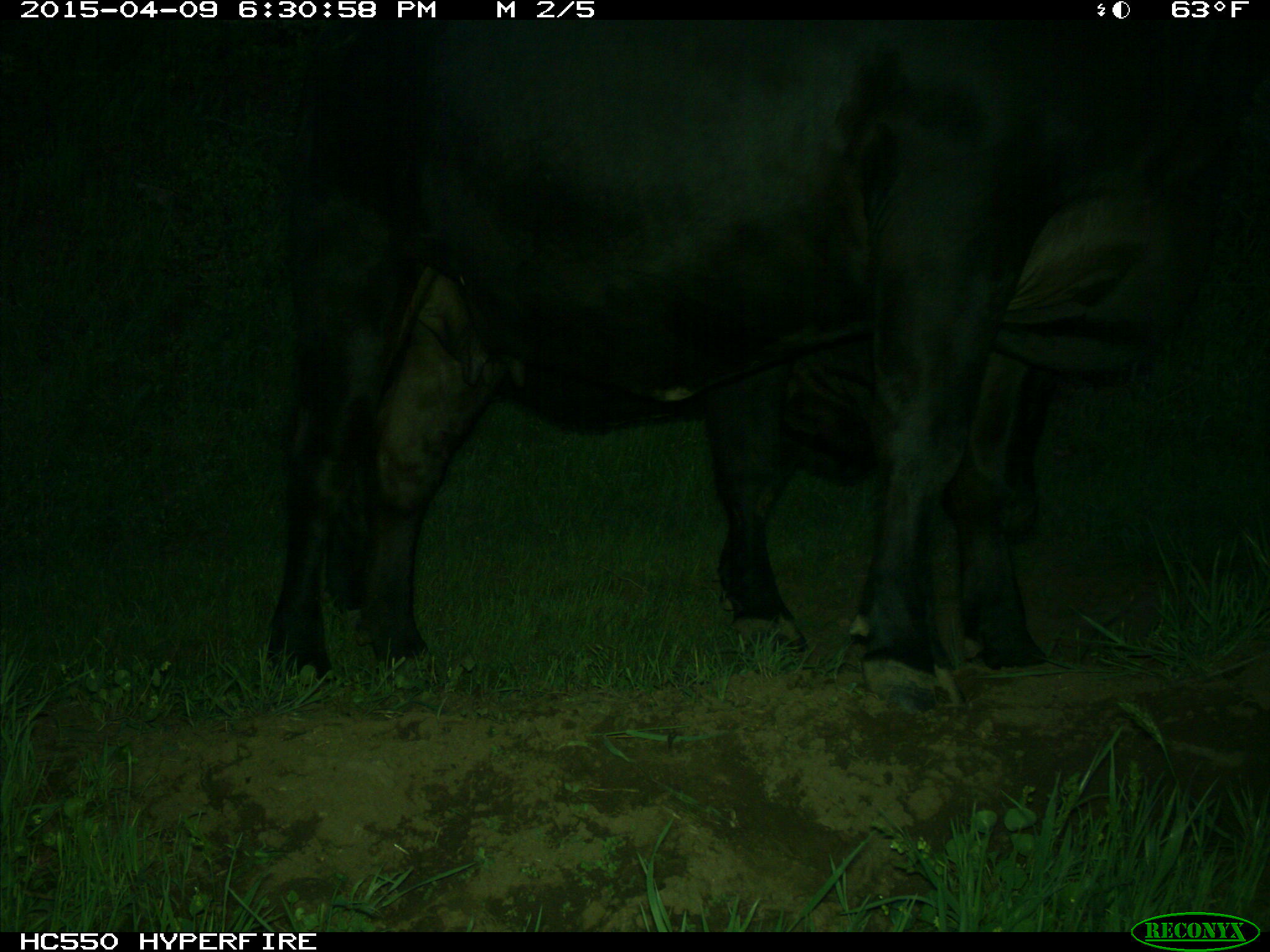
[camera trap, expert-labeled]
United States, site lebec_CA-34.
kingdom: Animalia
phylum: Chordata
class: Mammalia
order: Artiodactyla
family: Bovidae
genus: Bos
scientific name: Bos taurus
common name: domestic cow